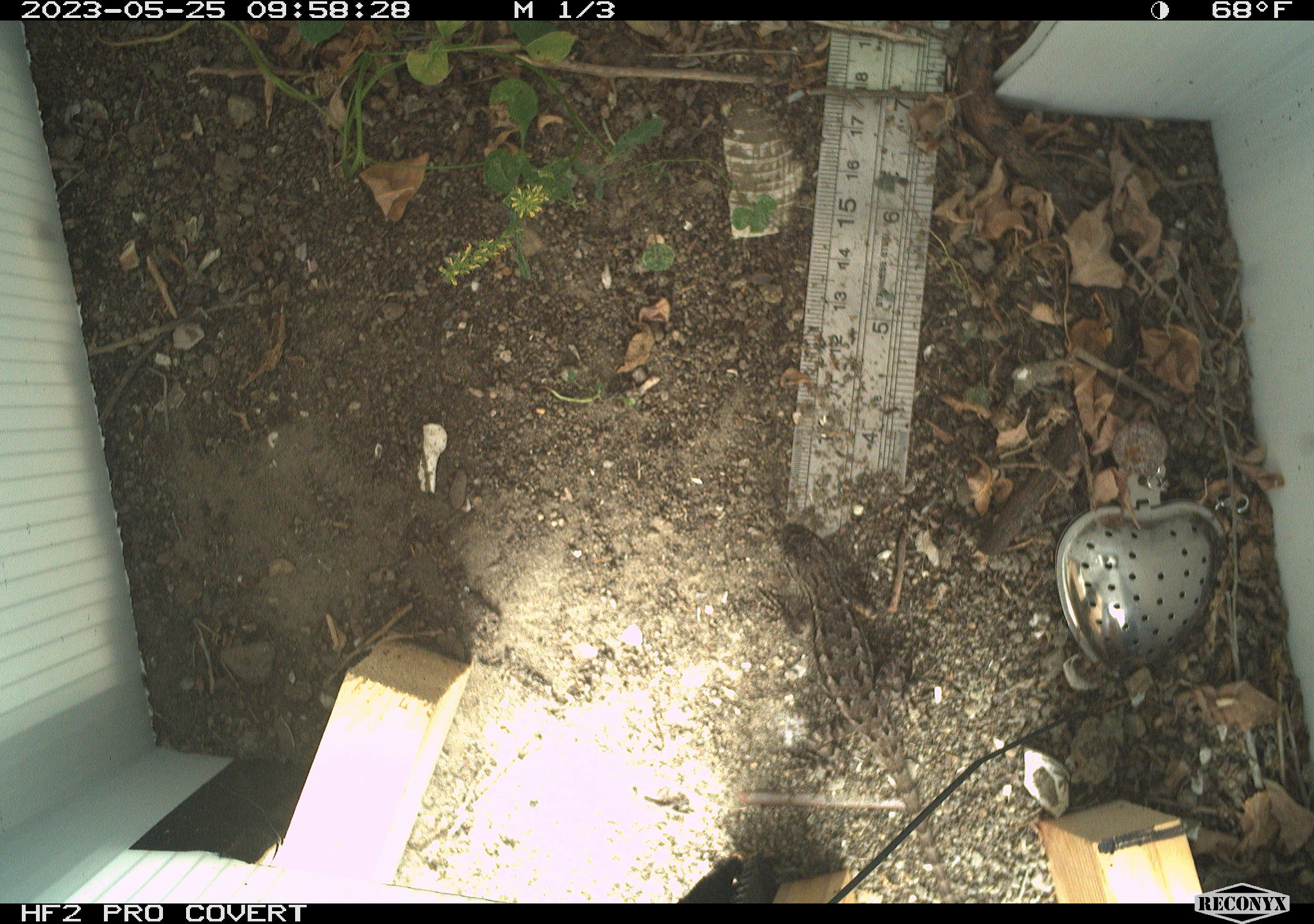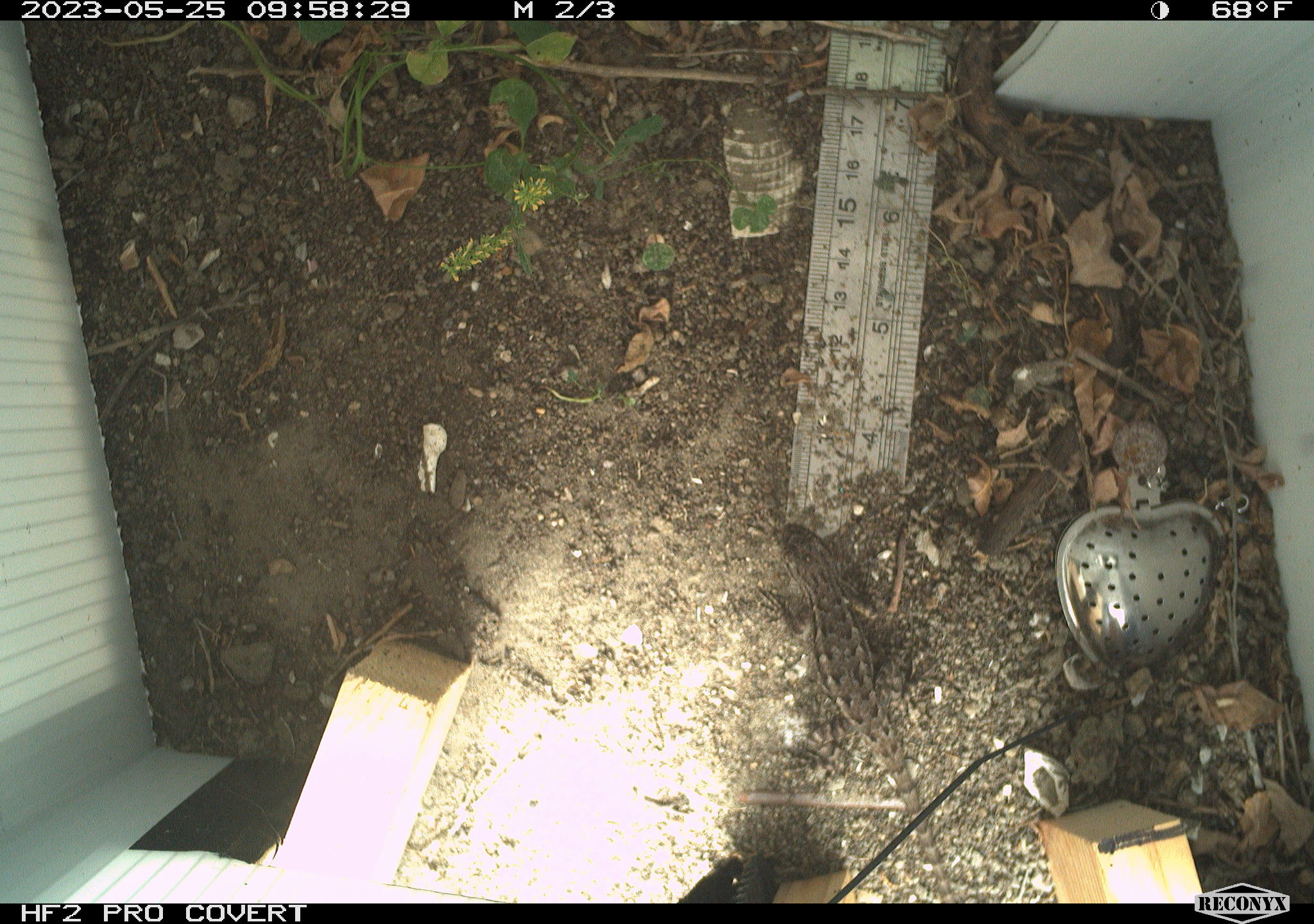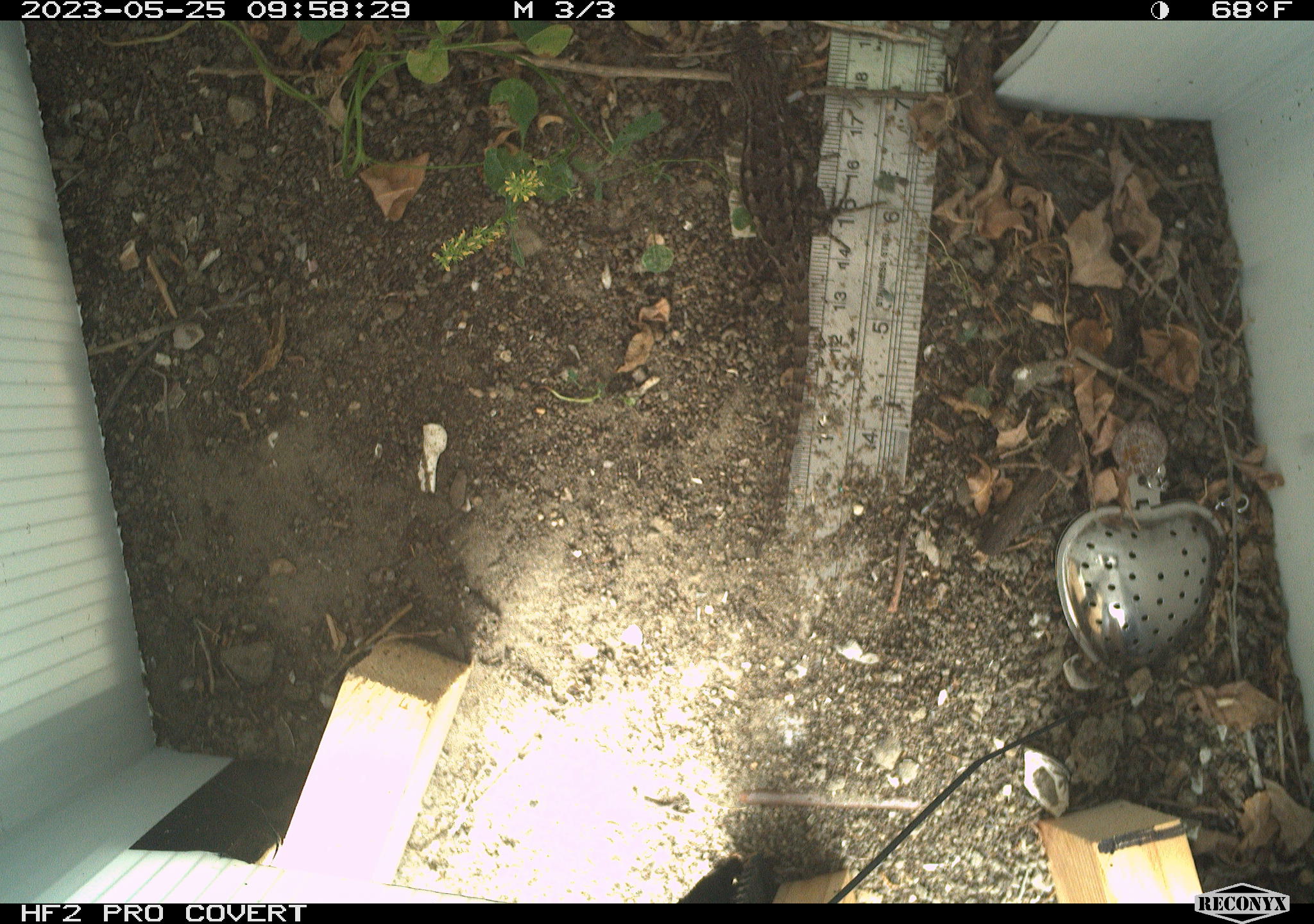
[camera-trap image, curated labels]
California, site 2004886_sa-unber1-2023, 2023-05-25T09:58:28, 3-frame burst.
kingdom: Animalia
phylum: Chordata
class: Reptilia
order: Squamata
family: Phrynosomatidae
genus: Sceloporus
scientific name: Sceloporus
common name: spiny lizards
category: sceloporus species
Sceloporus species (spiny lizards) (Sceloporus).